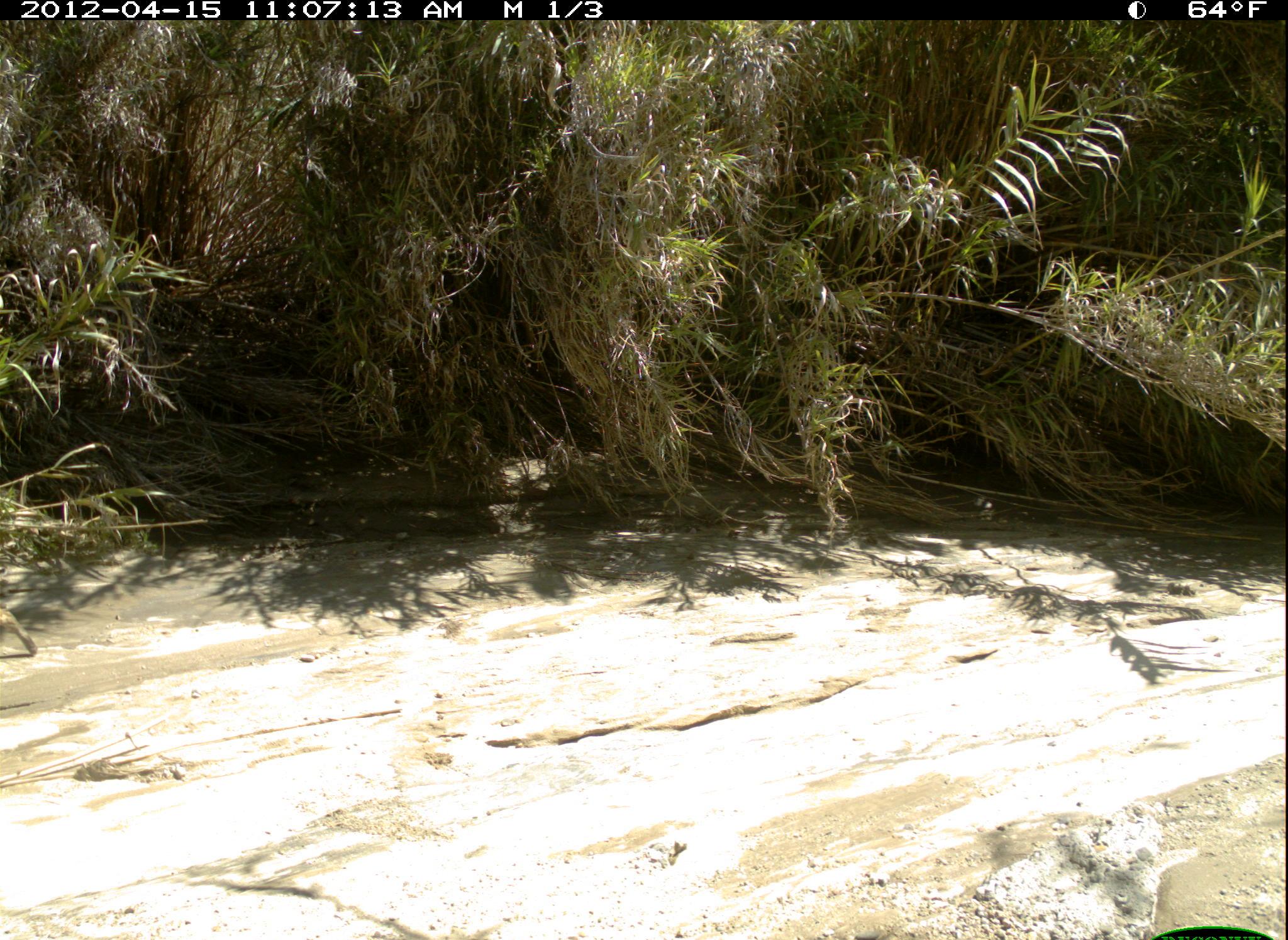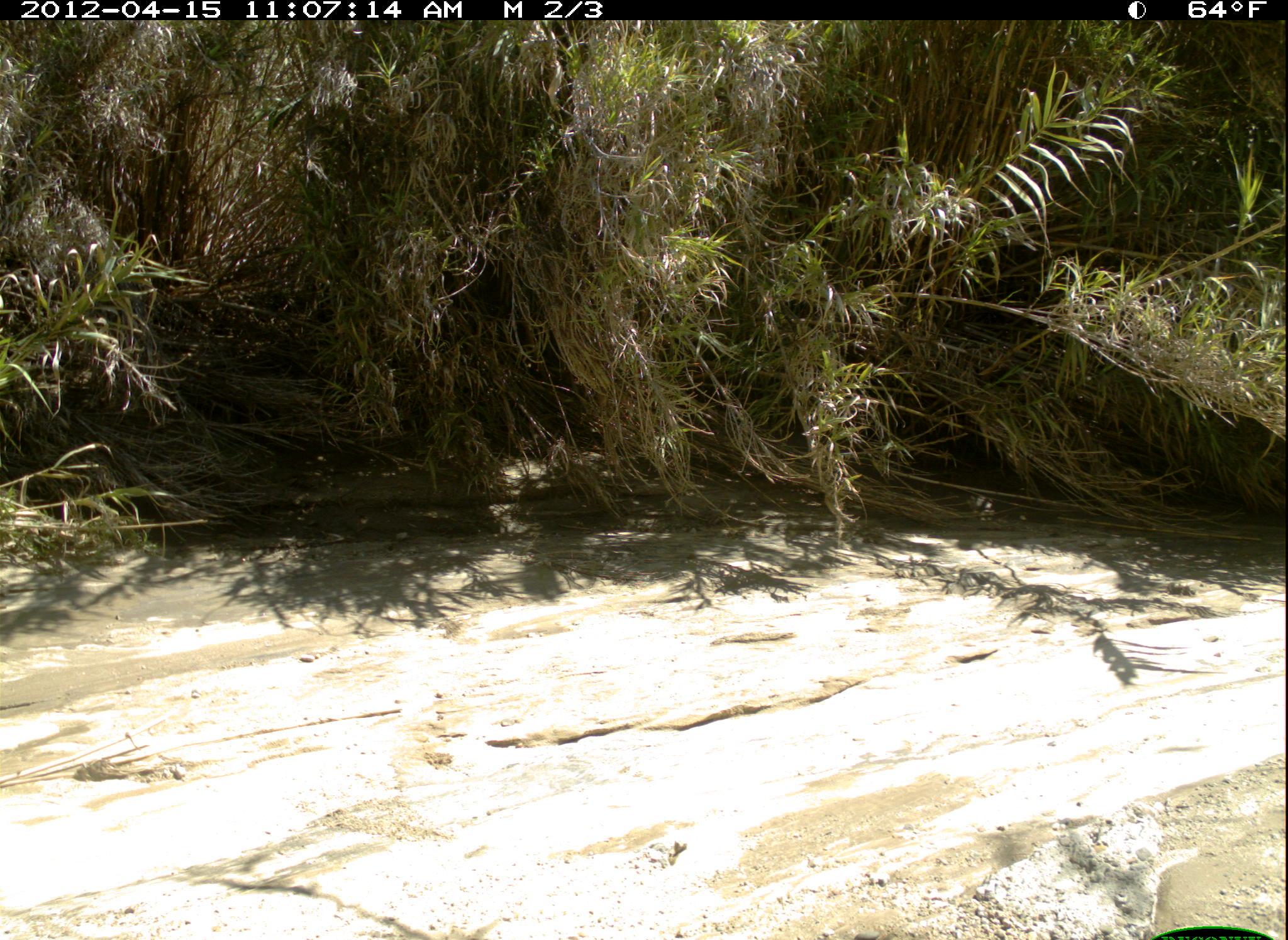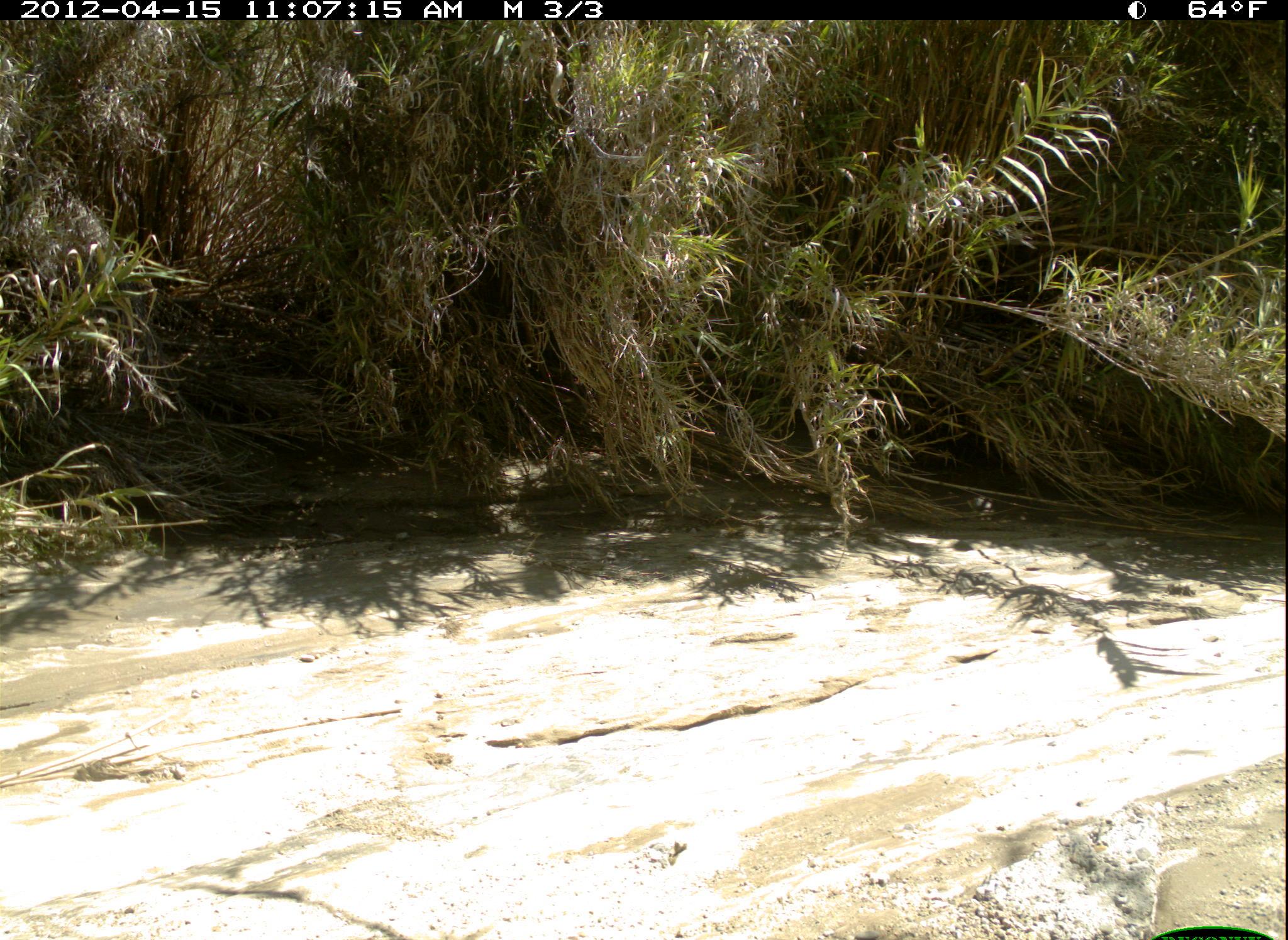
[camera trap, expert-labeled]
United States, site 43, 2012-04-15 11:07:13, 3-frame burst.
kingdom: Animalia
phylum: Chordata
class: Mammalia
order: Carnivora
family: Felidae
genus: Lynx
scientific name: Lynx rufus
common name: bobcat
Bobcat (Lynx rufus).